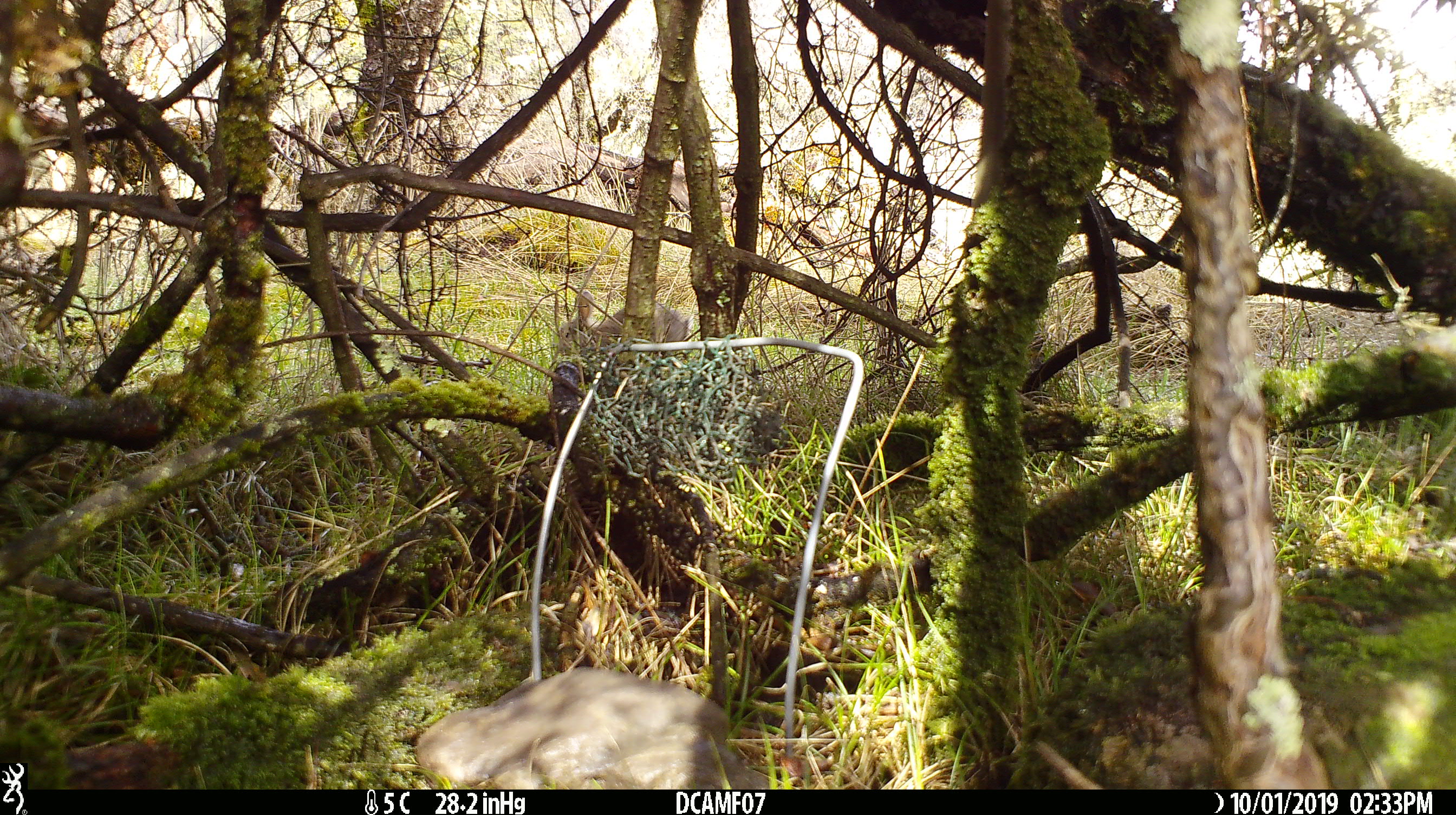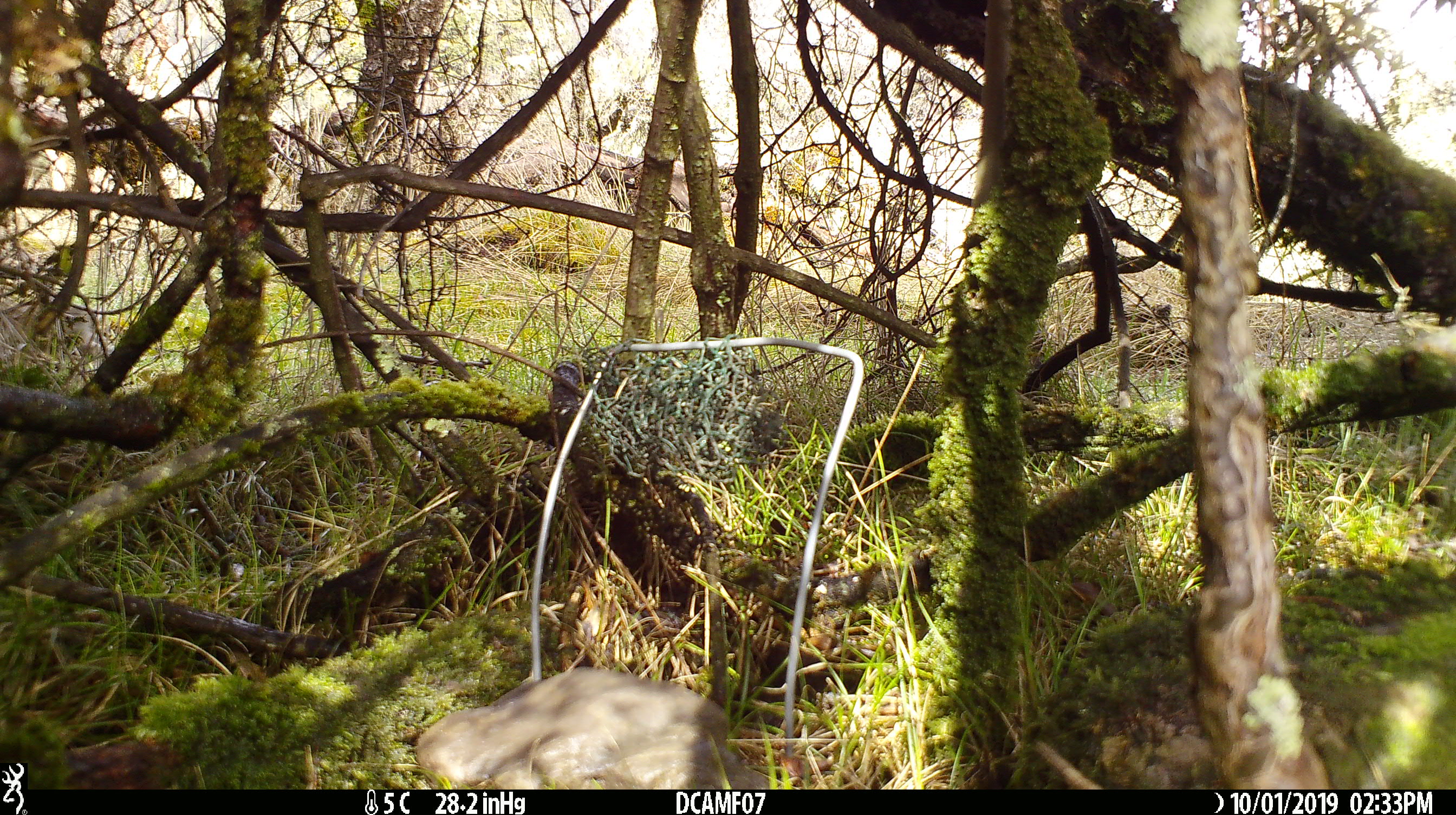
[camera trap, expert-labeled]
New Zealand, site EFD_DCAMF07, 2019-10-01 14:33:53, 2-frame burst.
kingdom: Animalia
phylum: Chordata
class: Mammalia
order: Lagomorpha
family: Leporidae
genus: Oryctolagus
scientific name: Oryctolagus cuniculus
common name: european rabbit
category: rabbit